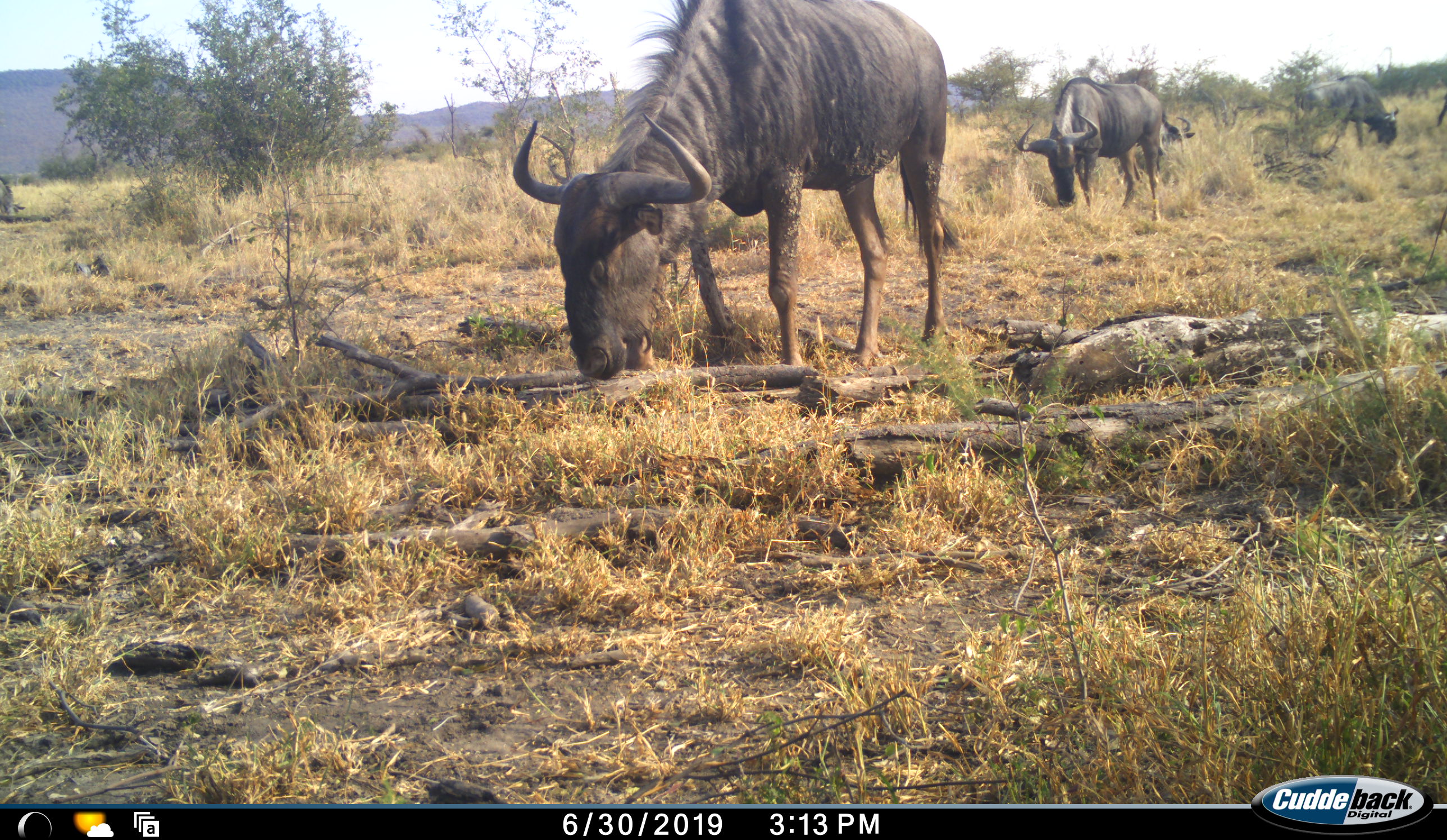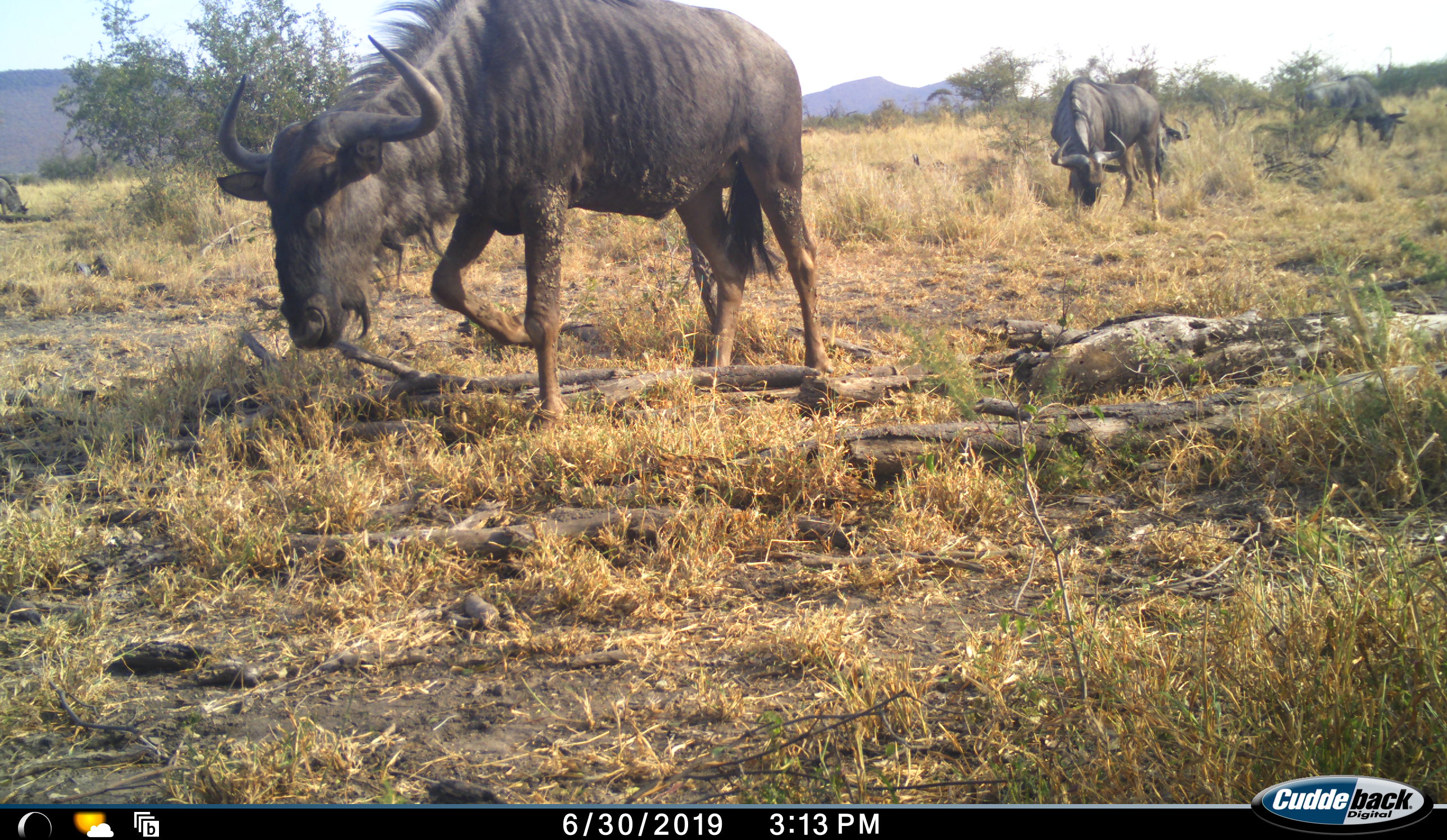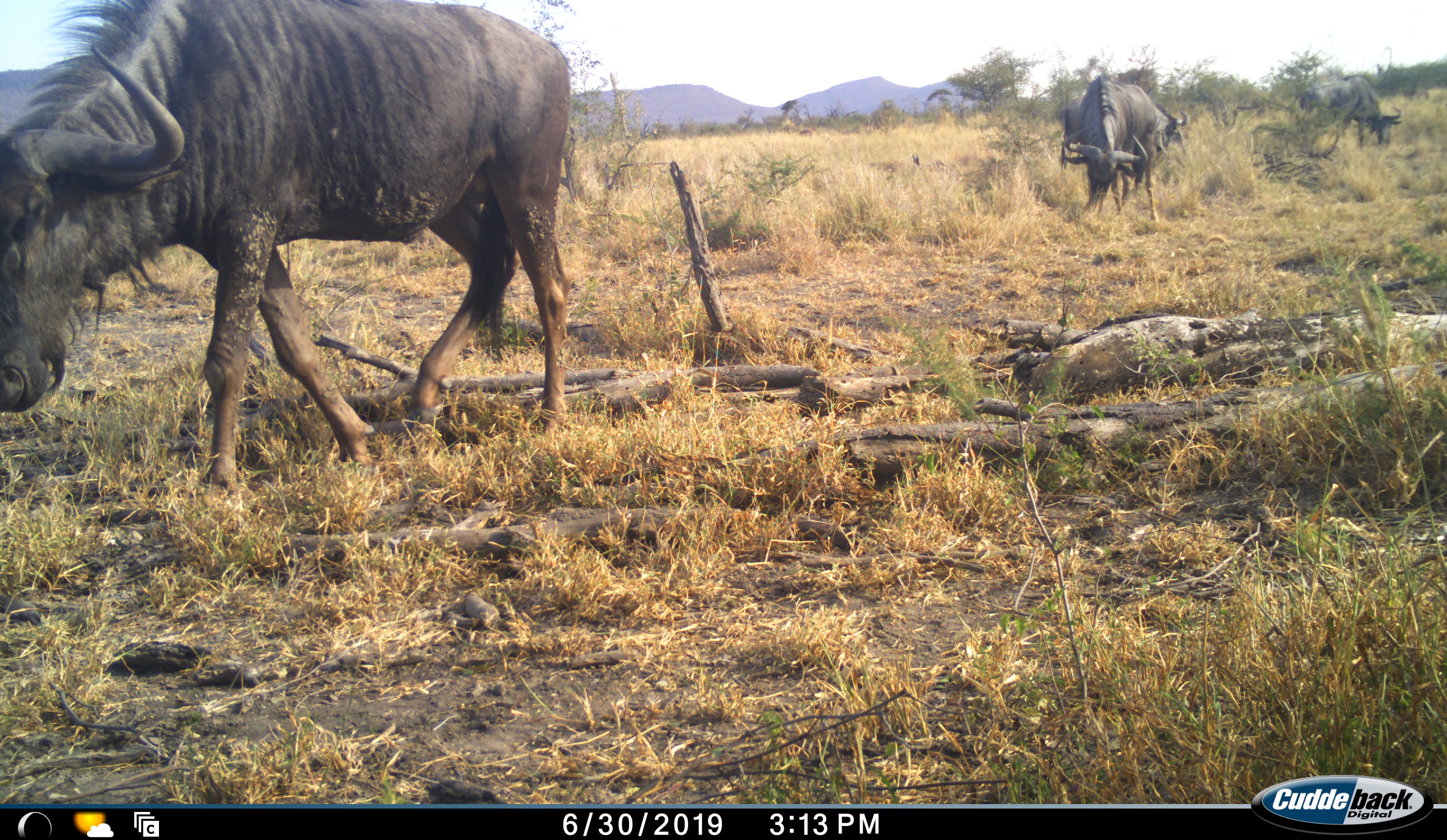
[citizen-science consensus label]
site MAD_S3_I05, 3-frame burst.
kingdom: Animalia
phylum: Chordata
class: Mammalia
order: Artiodactyla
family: Bovidae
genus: Connochaetes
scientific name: Connochaetes taurinus taurinus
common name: blue wildebeest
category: wildebeestblue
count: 4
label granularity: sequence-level